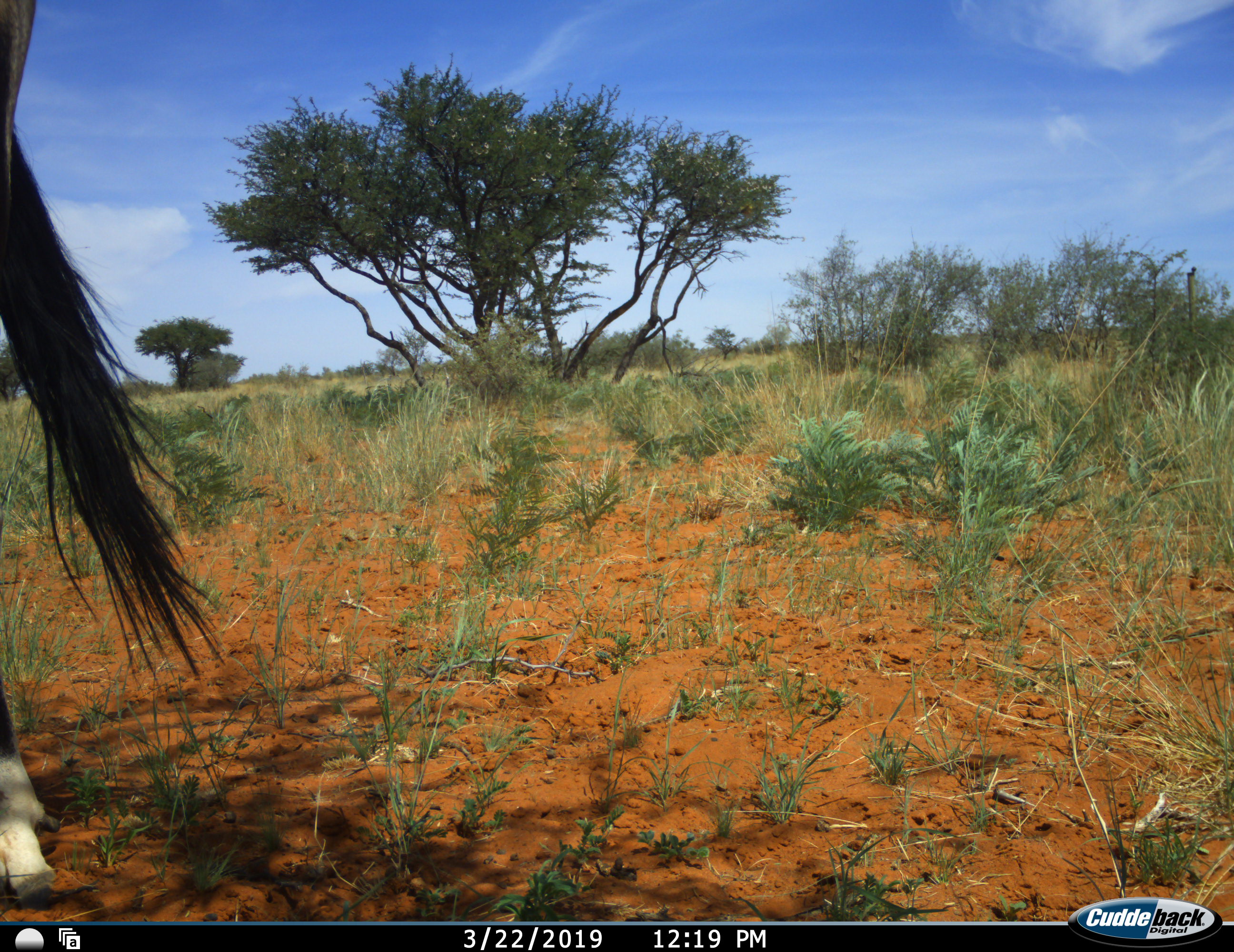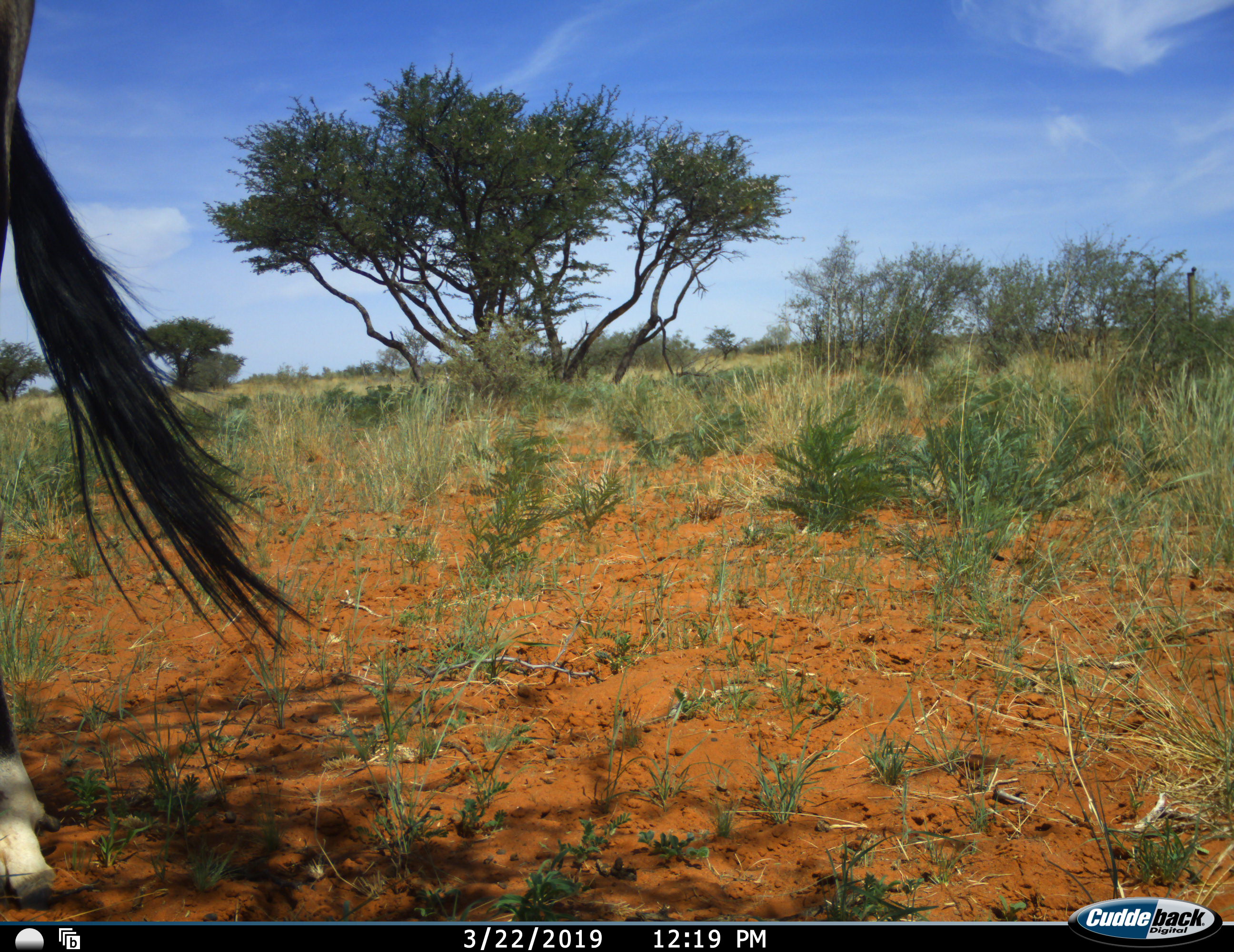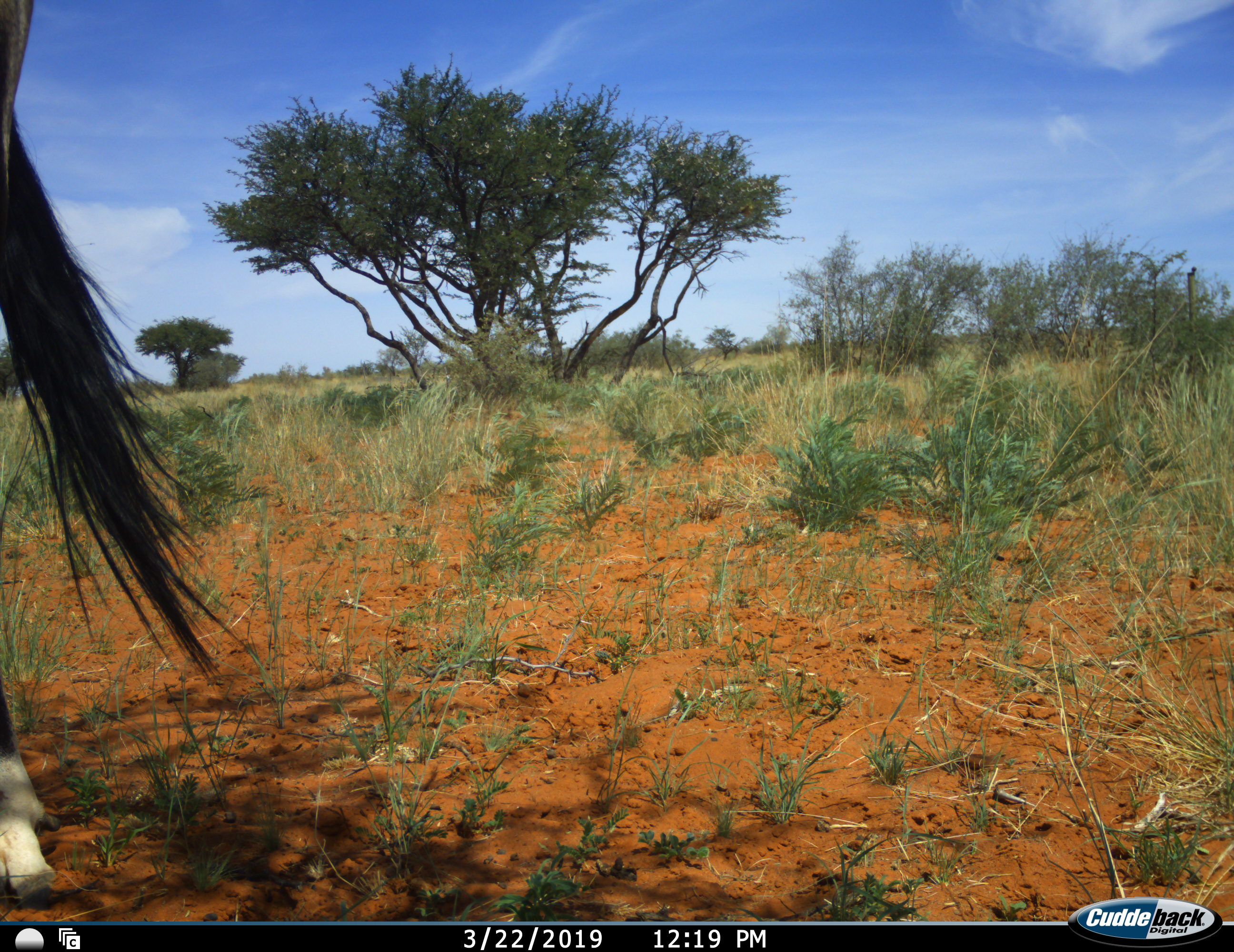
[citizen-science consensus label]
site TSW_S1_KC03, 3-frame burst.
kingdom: Animalia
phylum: Chordata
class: Mammalia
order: Artiodactyla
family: Bovidae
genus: Oryx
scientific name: Oryx gazella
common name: gemsbok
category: oryx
Oryx (gemsbok) (Oryx gazella), count 1. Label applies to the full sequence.